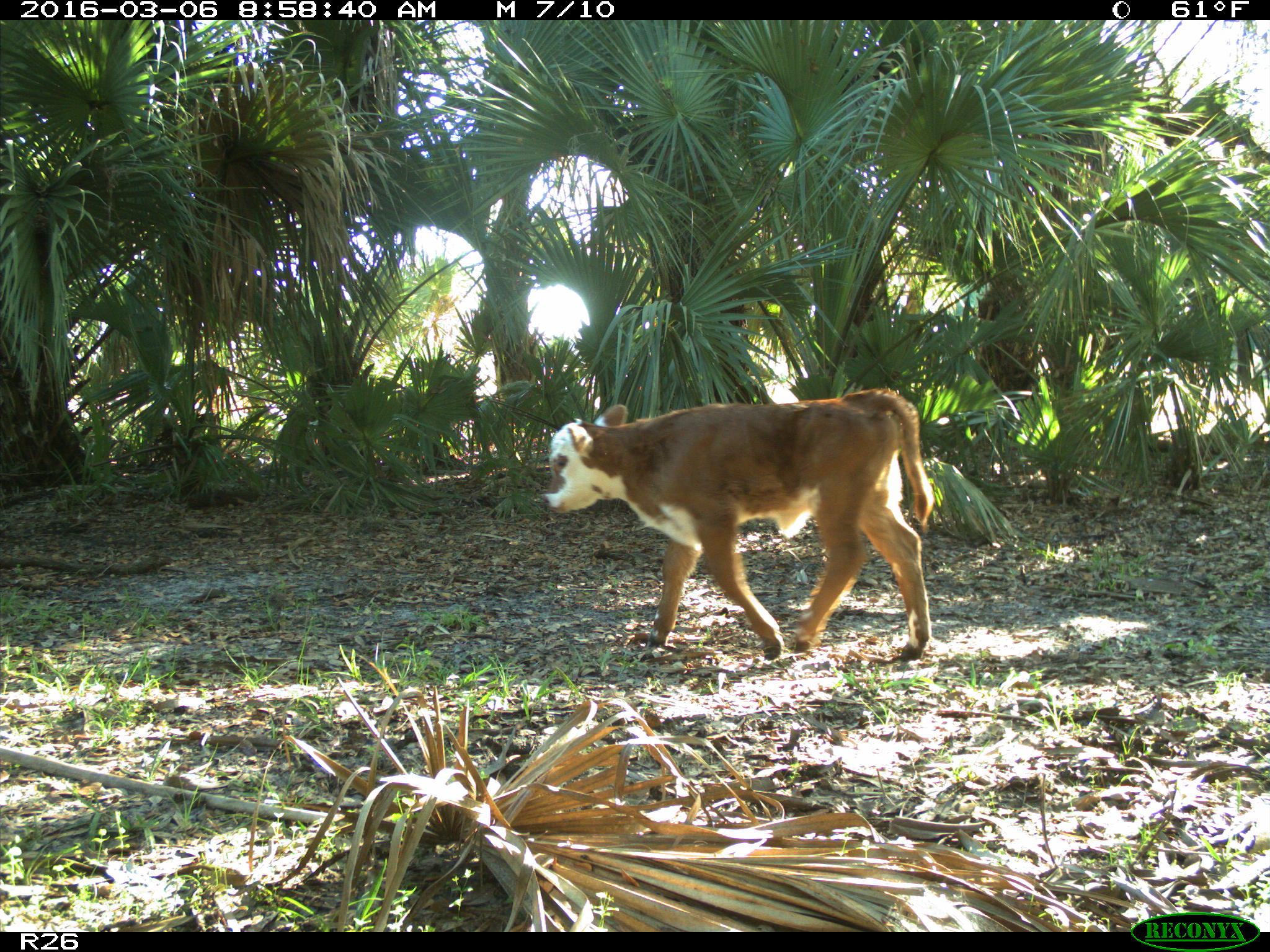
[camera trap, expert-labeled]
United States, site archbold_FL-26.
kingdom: Animalia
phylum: Chordata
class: Mammalia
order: Artiodactyla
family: Bovidae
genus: Bos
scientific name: Bos taurus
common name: domestic cow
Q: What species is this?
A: Bos taurus (domestic cow).